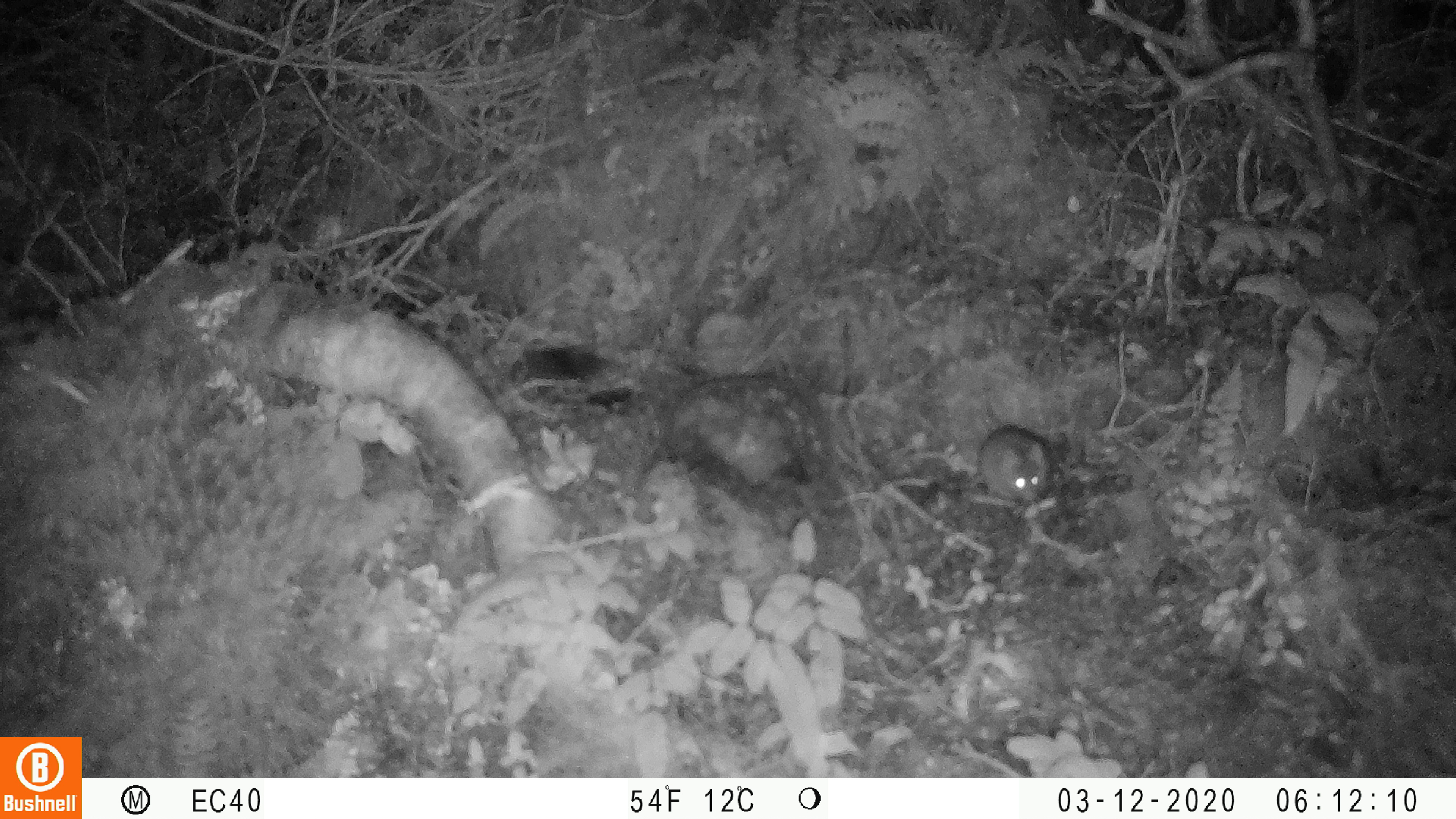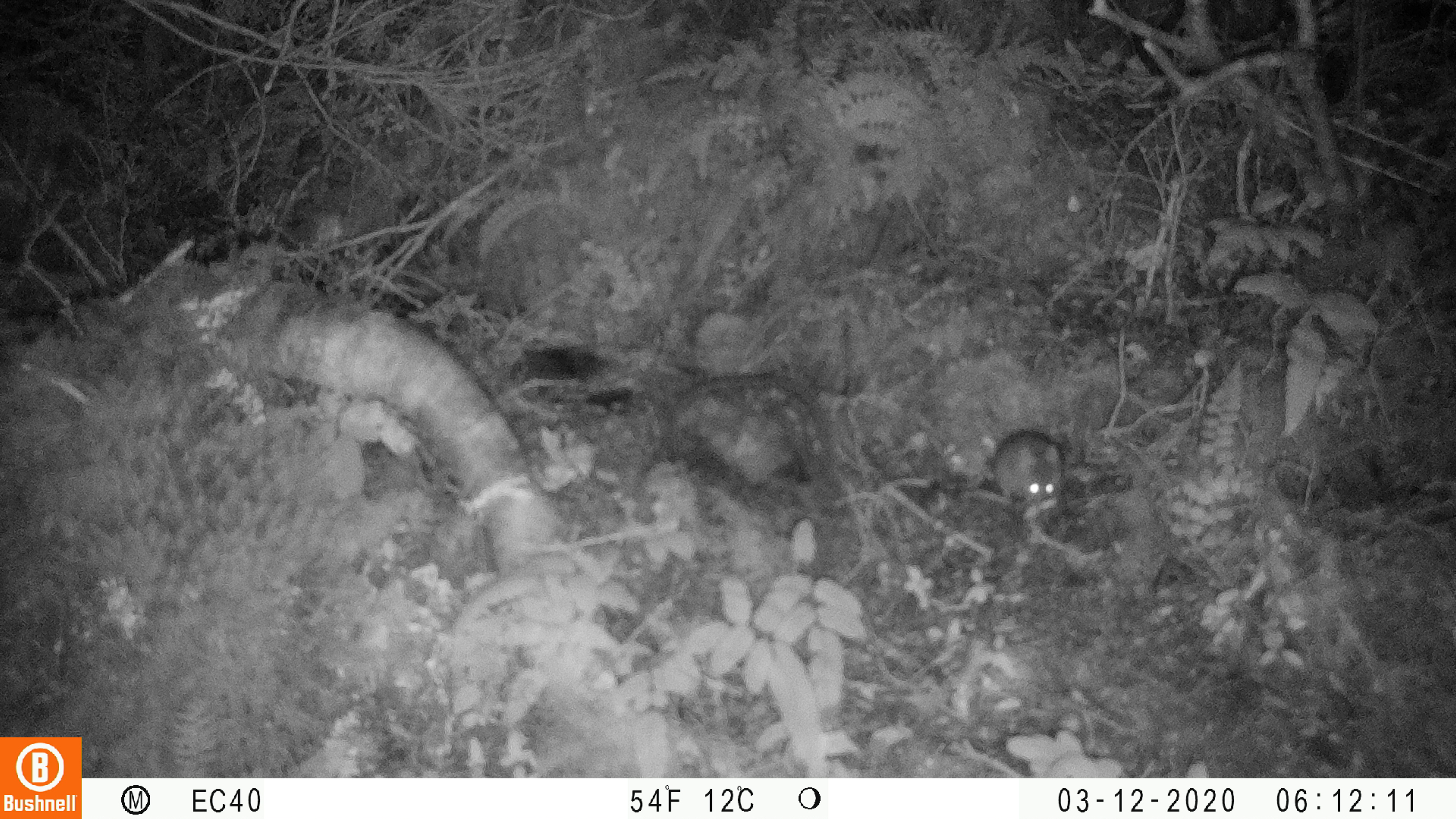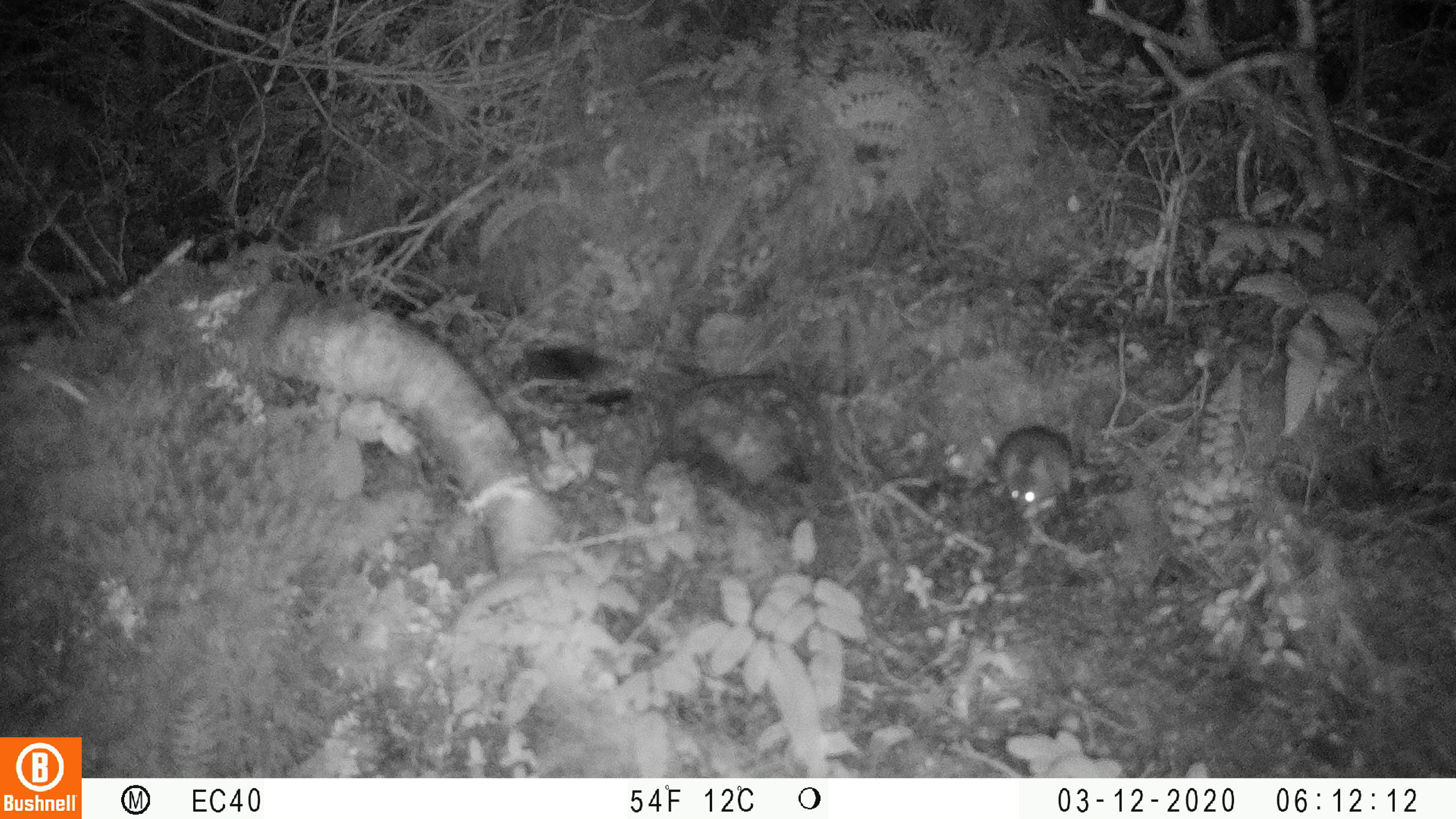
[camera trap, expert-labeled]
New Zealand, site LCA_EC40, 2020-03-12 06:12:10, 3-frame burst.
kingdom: Animalia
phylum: Chordata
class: Mammalia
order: Rodentia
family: Muridae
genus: Mus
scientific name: Mus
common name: mouse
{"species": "mouse (Mus)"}